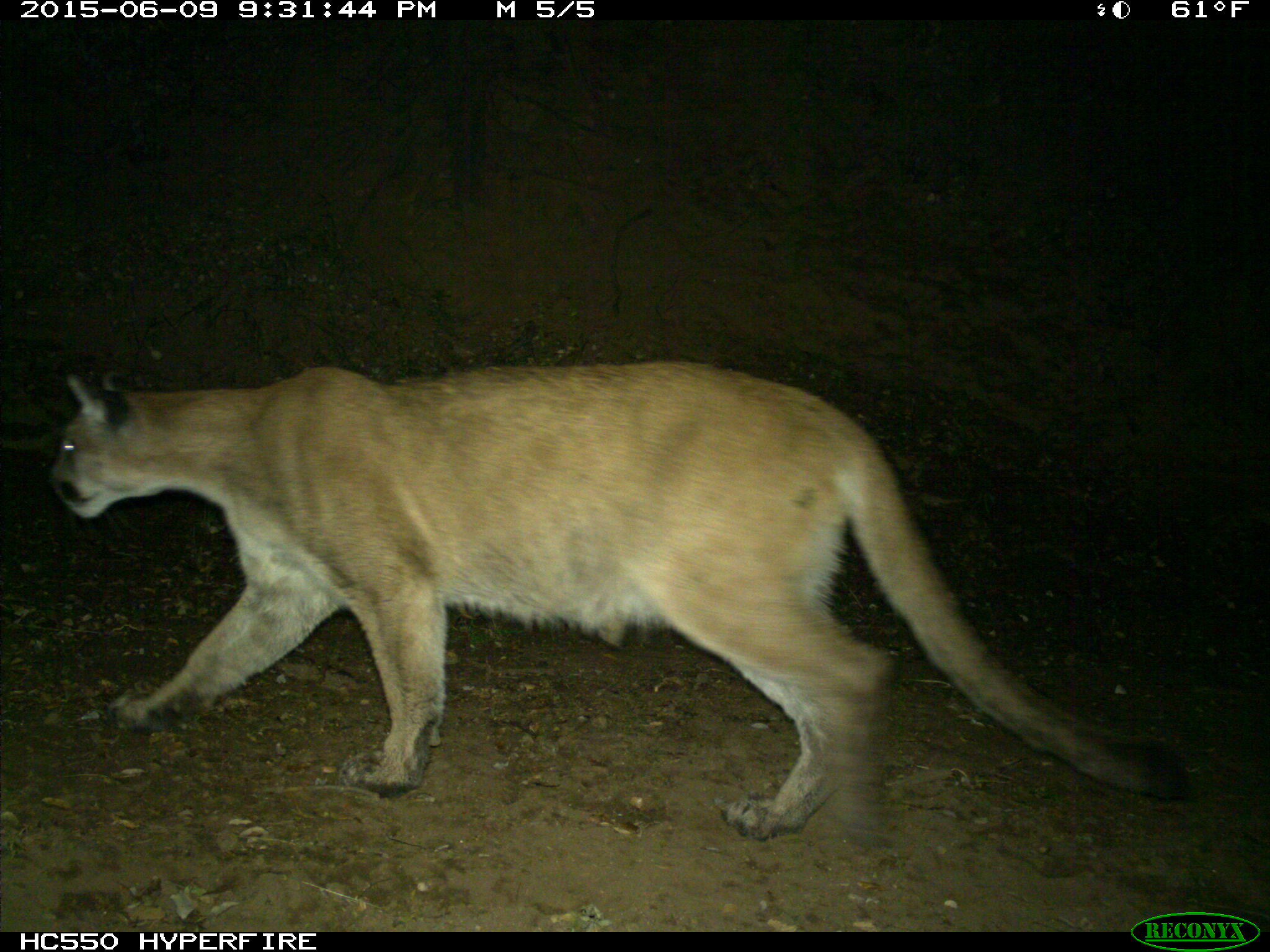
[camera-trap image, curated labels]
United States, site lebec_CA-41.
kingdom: Animalia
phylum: Chordata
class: Mammalia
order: Carnivora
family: Felidae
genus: Puma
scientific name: Puma concolor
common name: mountain lion